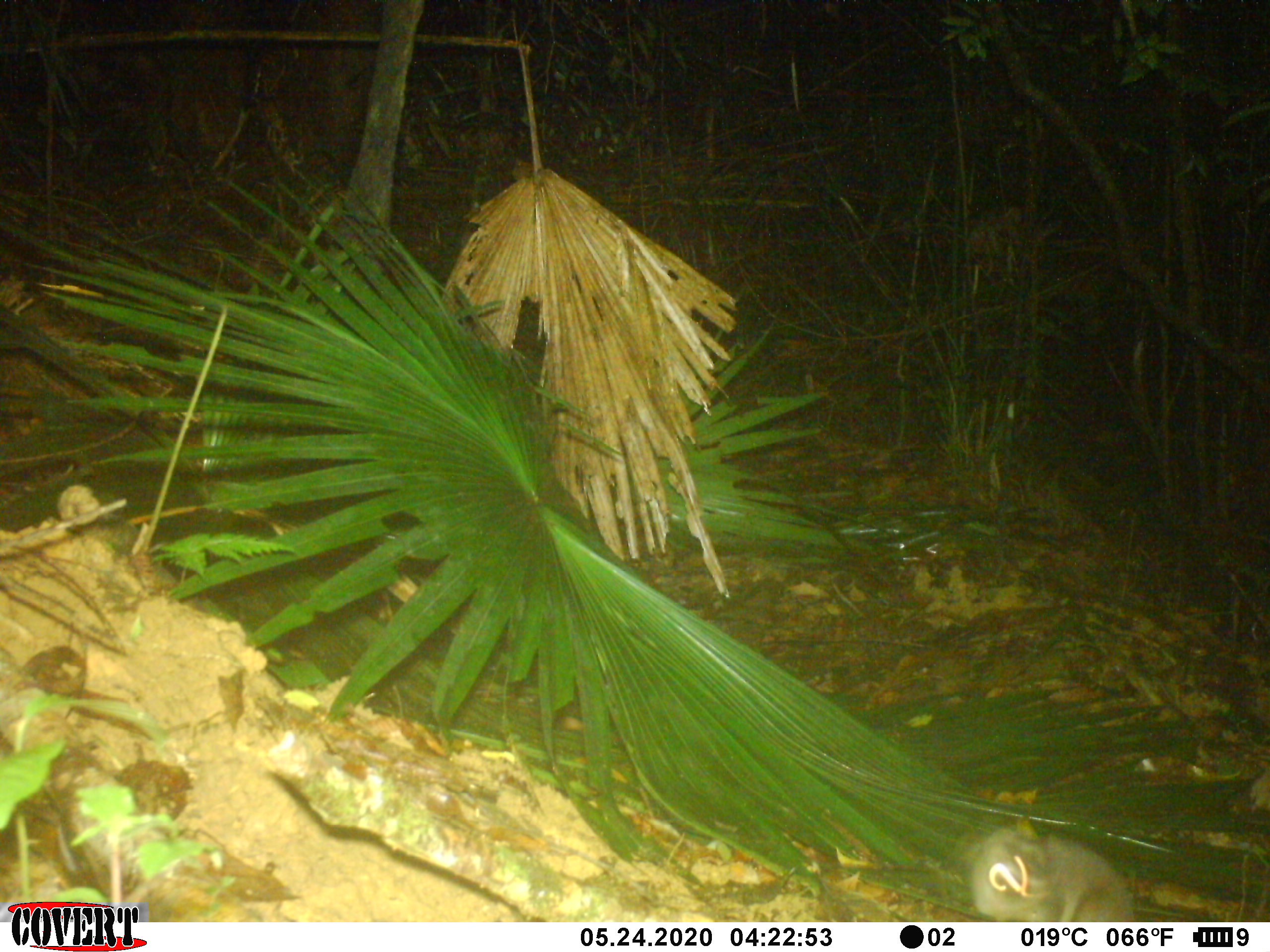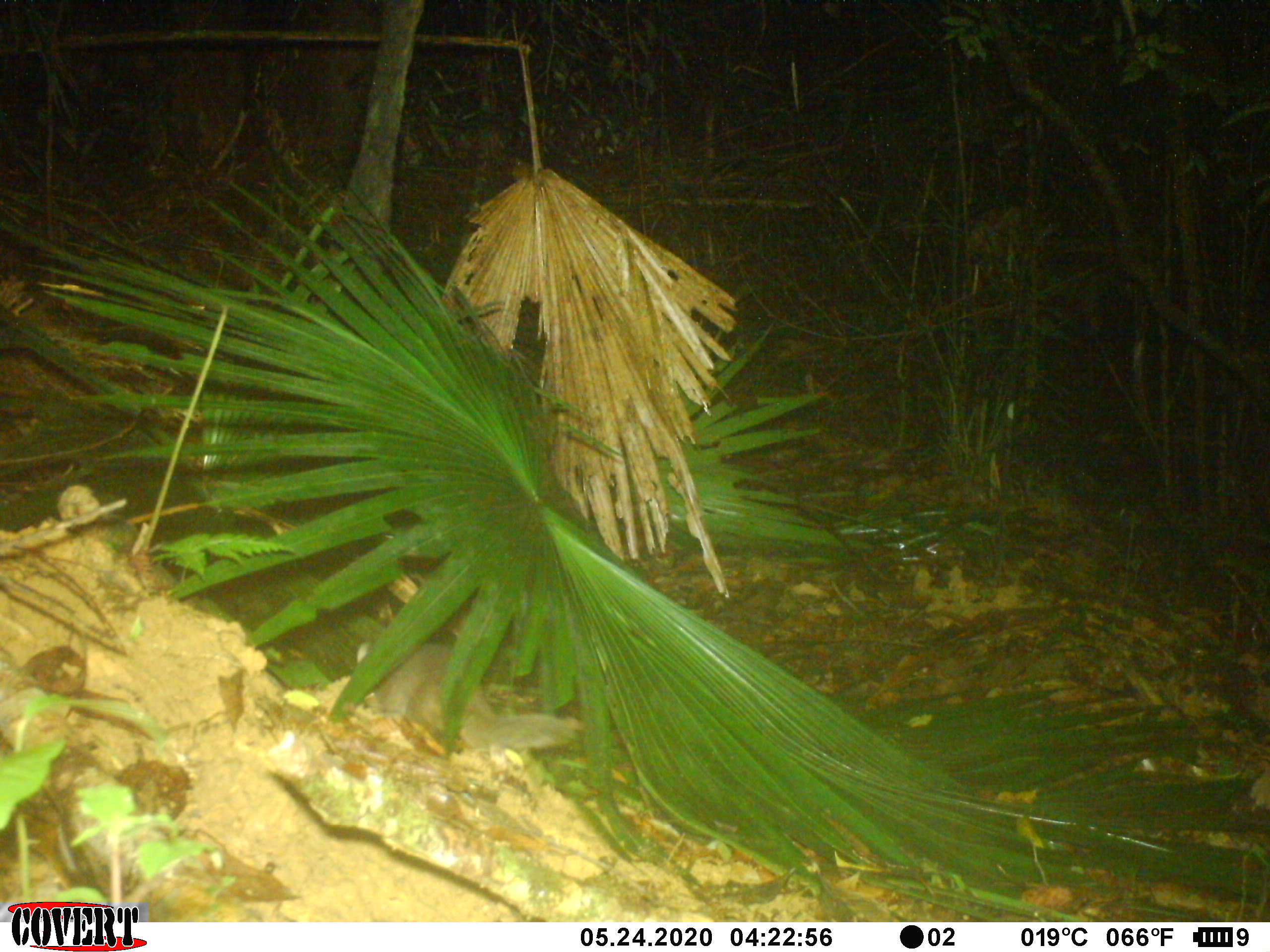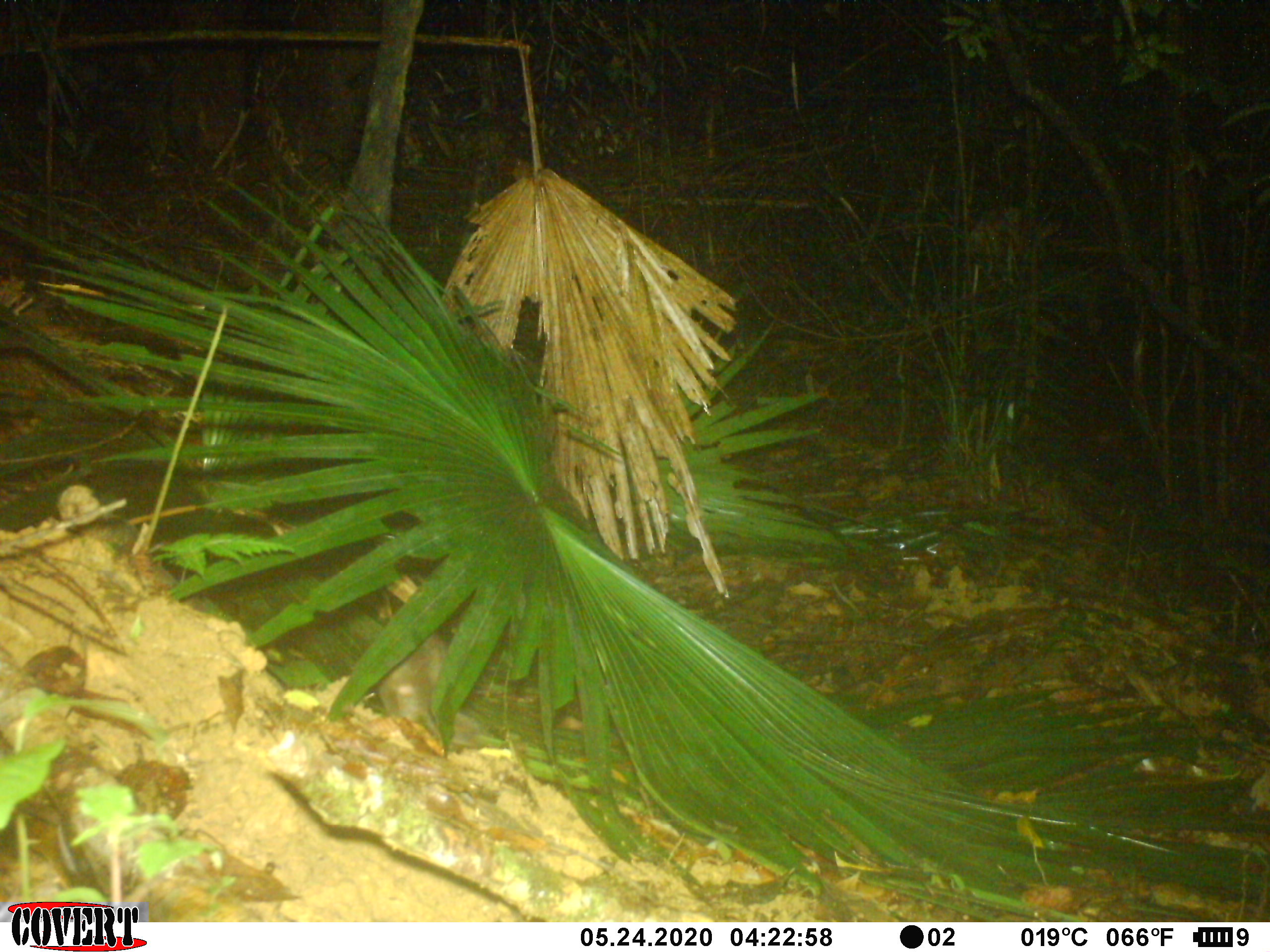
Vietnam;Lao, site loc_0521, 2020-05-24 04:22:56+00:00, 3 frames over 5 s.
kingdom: Animalia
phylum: Chordata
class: Mammalia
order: Carnivora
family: Mustelidae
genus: Melogale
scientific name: Melogale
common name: ferret badger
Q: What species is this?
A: Ferret badger (Melogale).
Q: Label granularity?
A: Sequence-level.